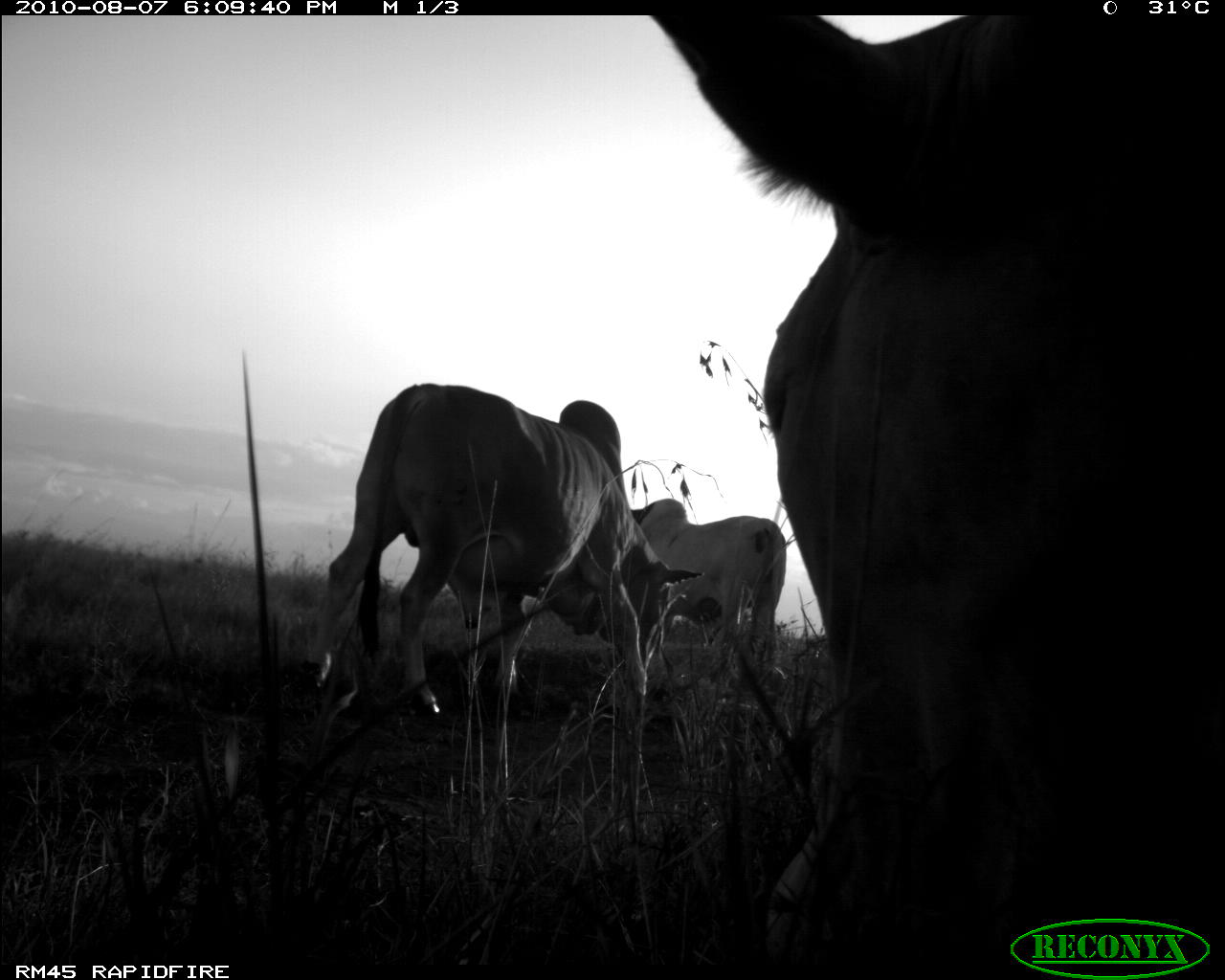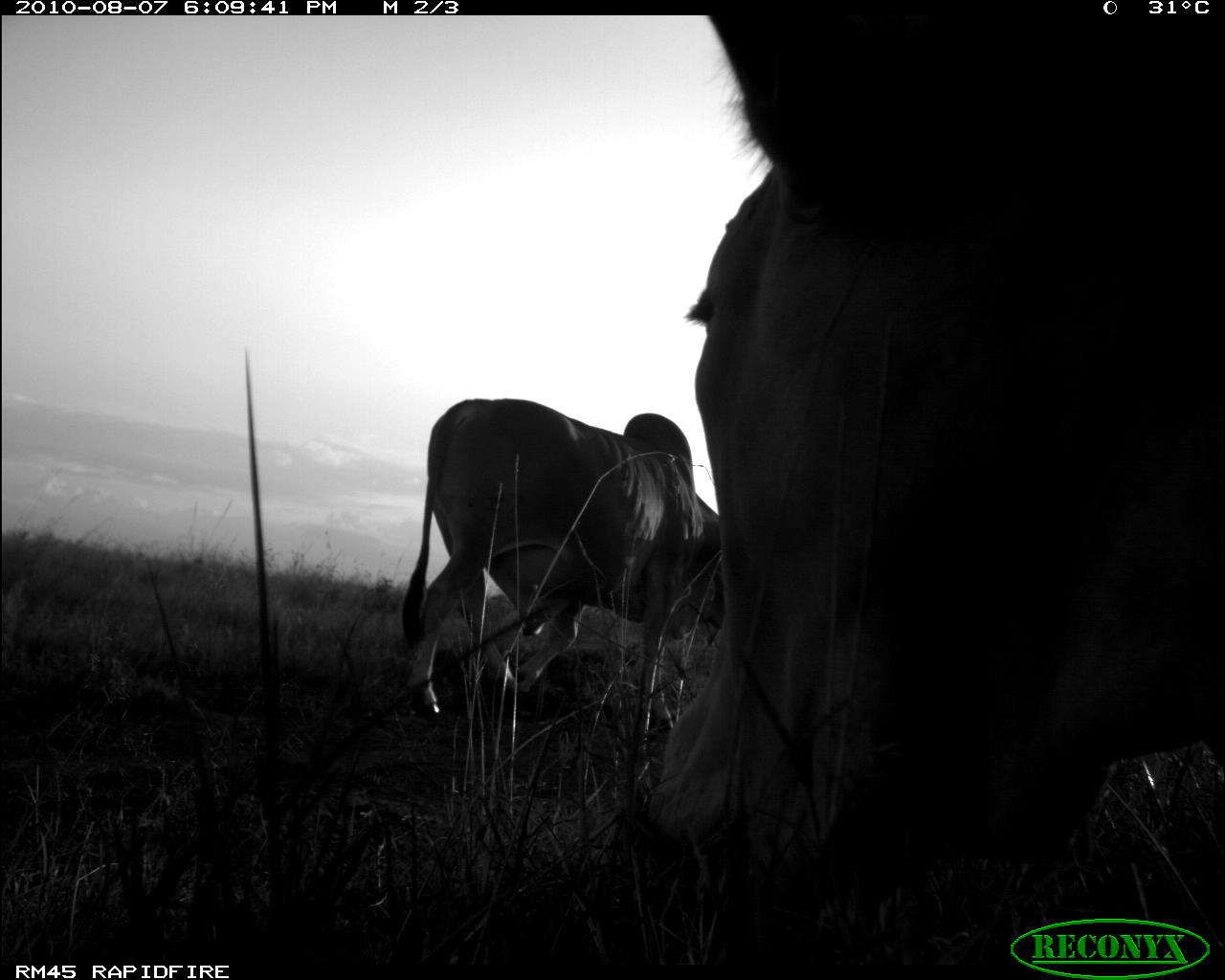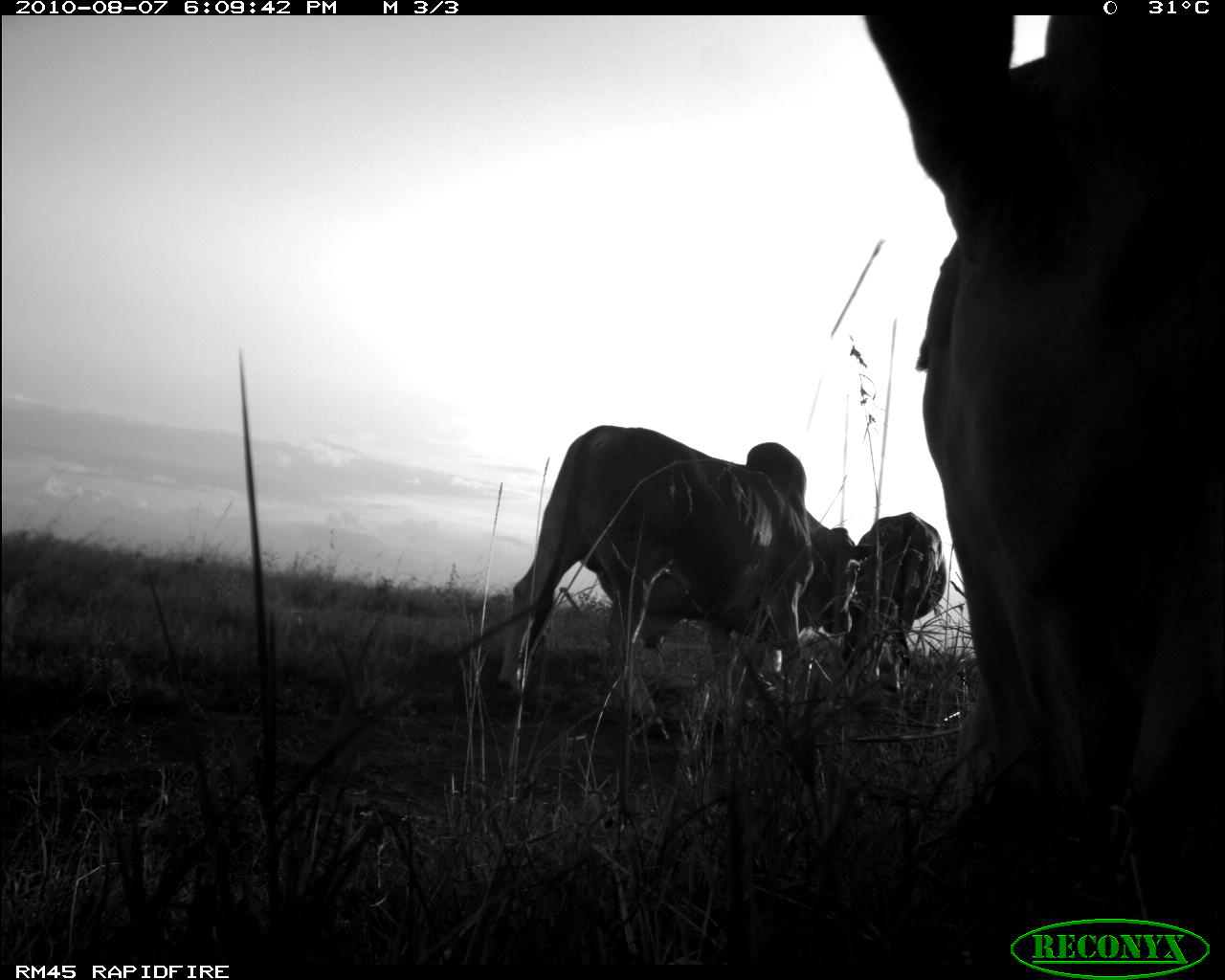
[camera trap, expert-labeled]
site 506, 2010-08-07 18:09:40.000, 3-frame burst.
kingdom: Animalia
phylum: Chordata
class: Mammalia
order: Artiodactyla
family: Bovidae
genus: Bos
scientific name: Bos taurus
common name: domestic cattle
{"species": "Bos taurus (domestic cattle)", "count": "3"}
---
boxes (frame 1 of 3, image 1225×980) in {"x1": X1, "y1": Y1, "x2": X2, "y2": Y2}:
bos taurus: {"x1": 646, "y1": 15, "x2": 1222, "y2": 954}; {"x1": 297, "y1": 382, "x2": 704, "y2": 721}; {"x1": 632, "y1": 496, "x2": 788, "y2": 700}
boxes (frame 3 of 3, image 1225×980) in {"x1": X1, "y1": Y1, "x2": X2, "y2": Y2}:
bos taurus: {"x1": 860, "y1": 15, "x2": 1222, "y2": 954}; {"x1": 493, "y1": 426, "x2": 852, "y2": 721}; {"x1": 853, "y1": 512, "x2": 944, "y2": 691}